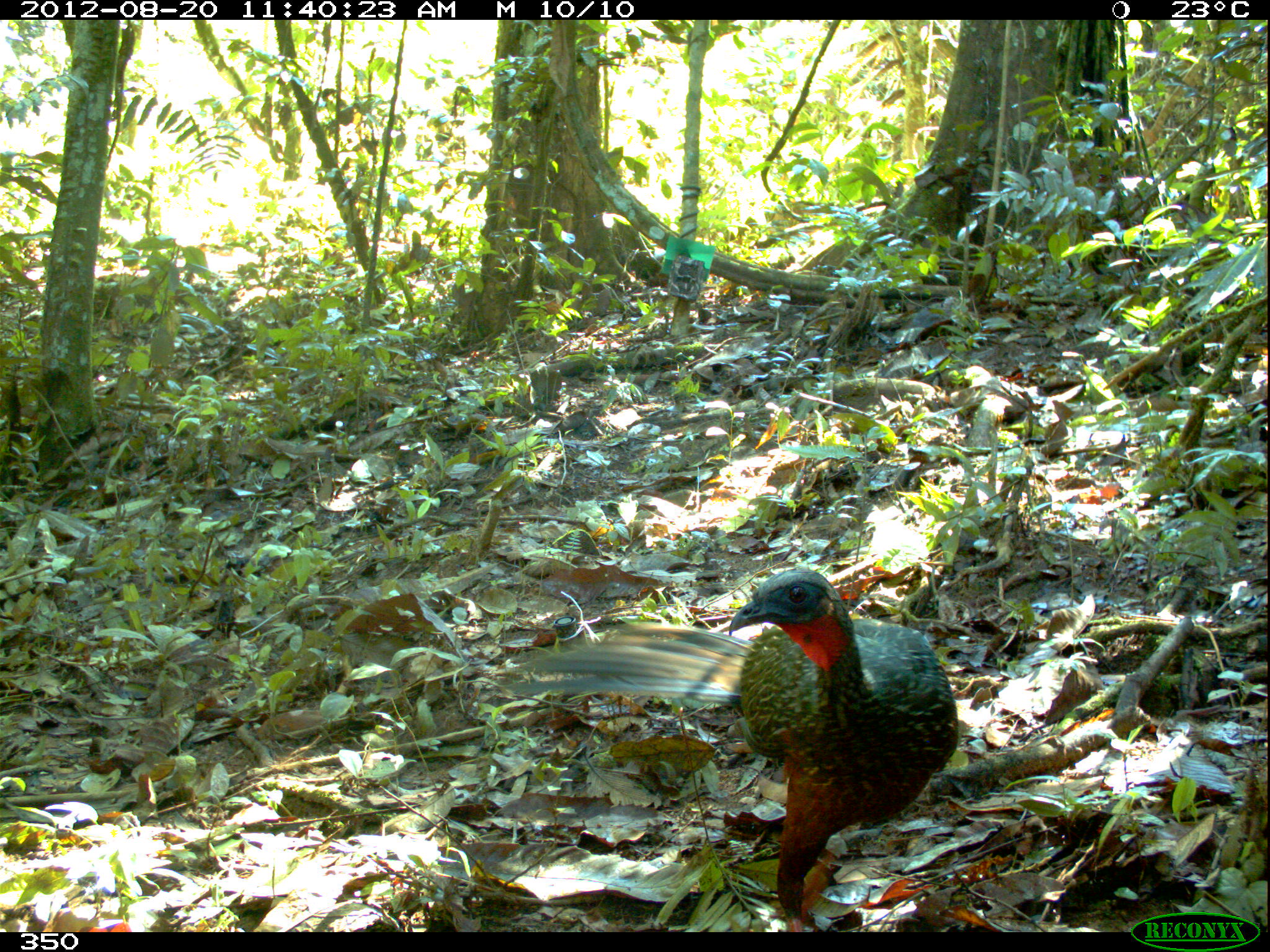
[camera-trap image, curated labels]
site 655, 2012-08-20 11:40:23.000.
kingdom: Animalia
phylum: Chordata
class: Aves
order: Galliformes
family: Cracidae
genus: Penelope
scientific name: Penelope jacquacu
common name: spix's guan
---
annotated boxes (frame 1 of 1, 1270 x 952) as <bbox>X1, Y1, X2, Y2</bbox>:
penelope jacquacu: <bbox>499, 568, 958, 932</bbox>